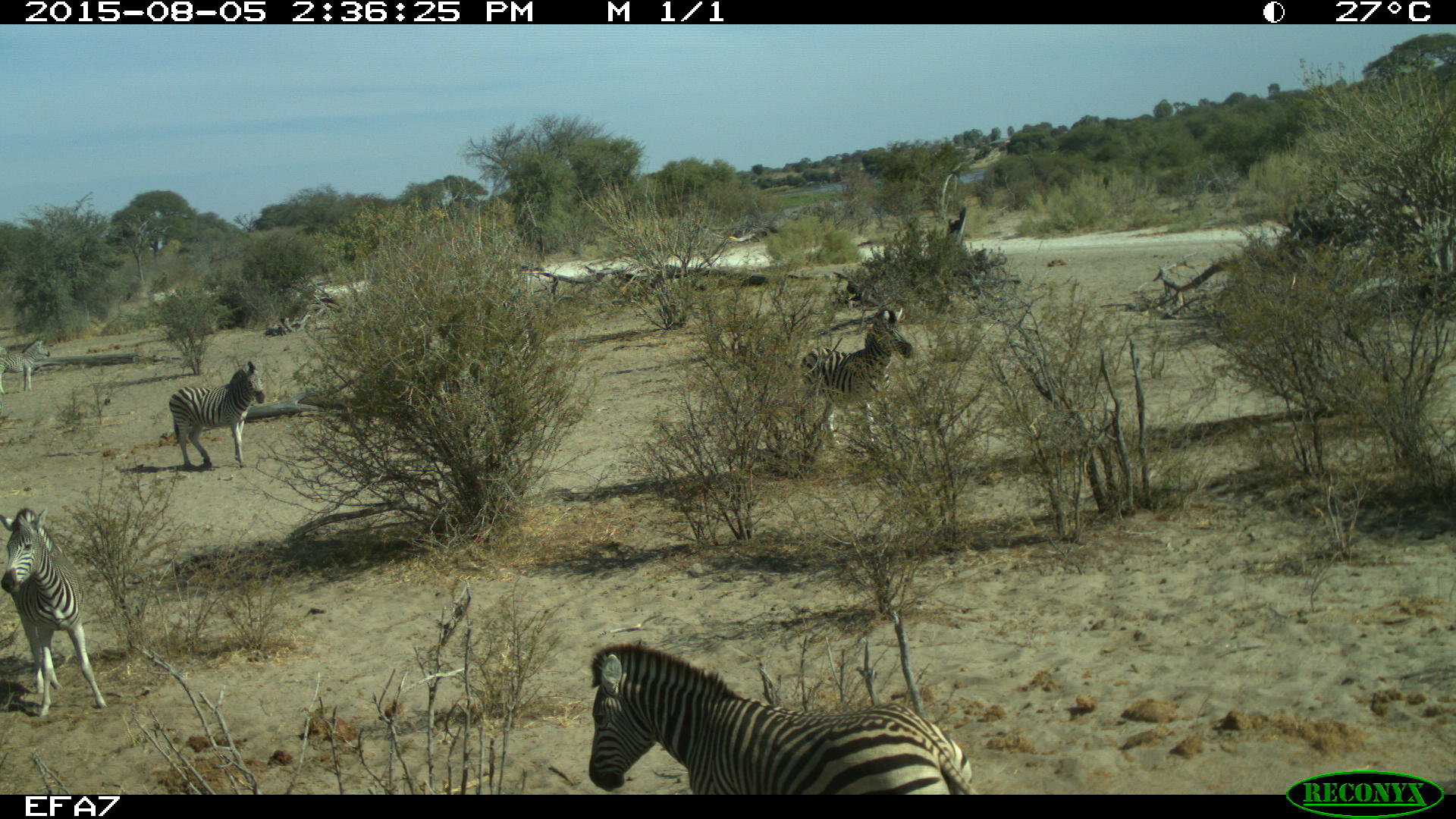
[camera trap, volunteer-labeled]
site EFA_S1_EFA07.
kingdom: Animalia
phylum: Chordata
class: Mammalia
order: Perissodactyla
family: Equidae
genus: Equus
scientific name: Equus quagga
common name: plains zebra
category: zebraplains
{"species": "zebraplains (plains zebra) (Equus quagga)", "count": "5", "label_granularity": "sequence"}